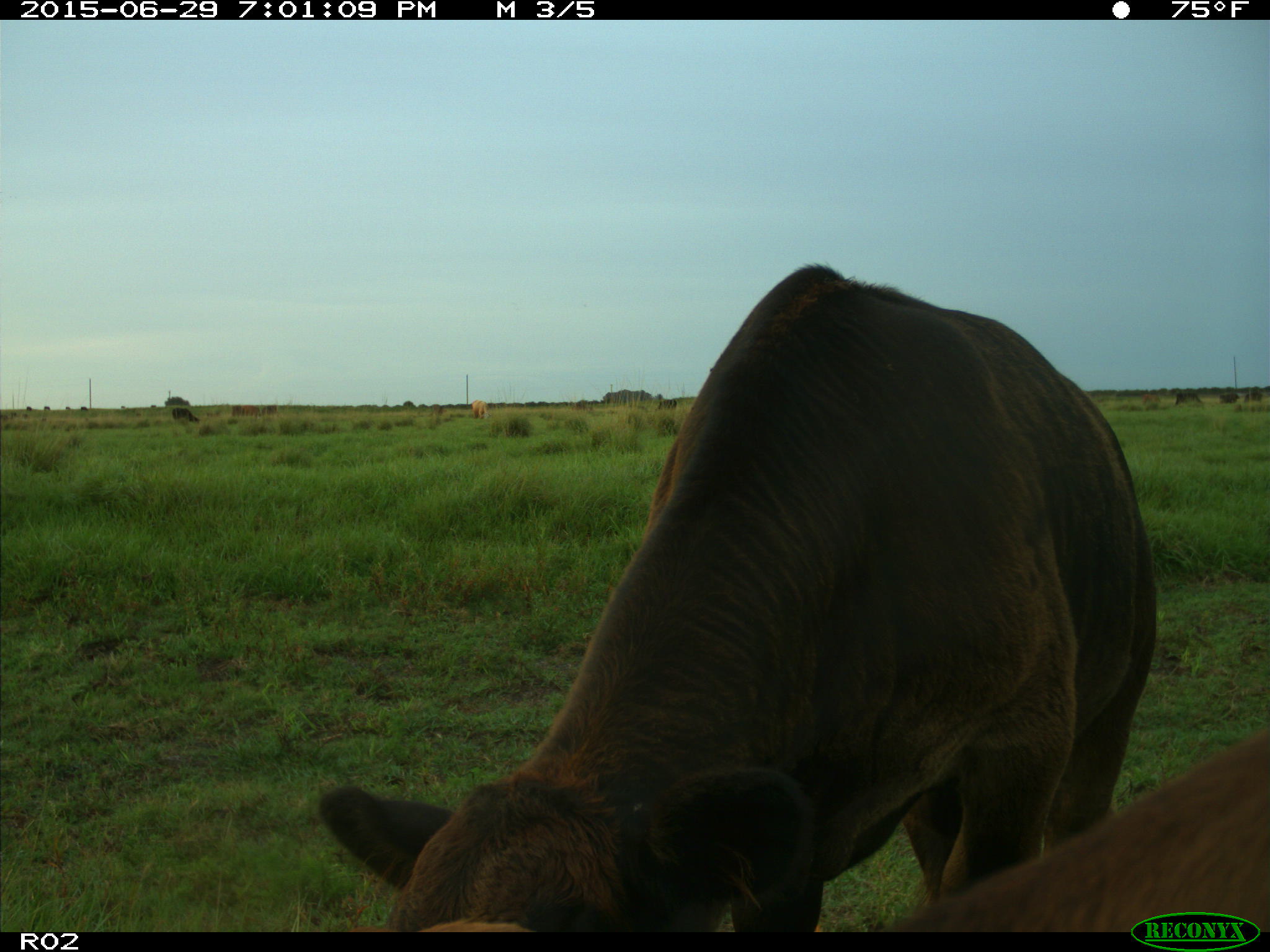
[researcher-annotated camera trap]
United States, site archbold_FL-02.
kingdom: Animalia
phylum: Chordata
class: Mammalia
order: Artiodactyla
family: Bovidae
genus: Bos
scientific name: Bos taurus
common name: domestic cow